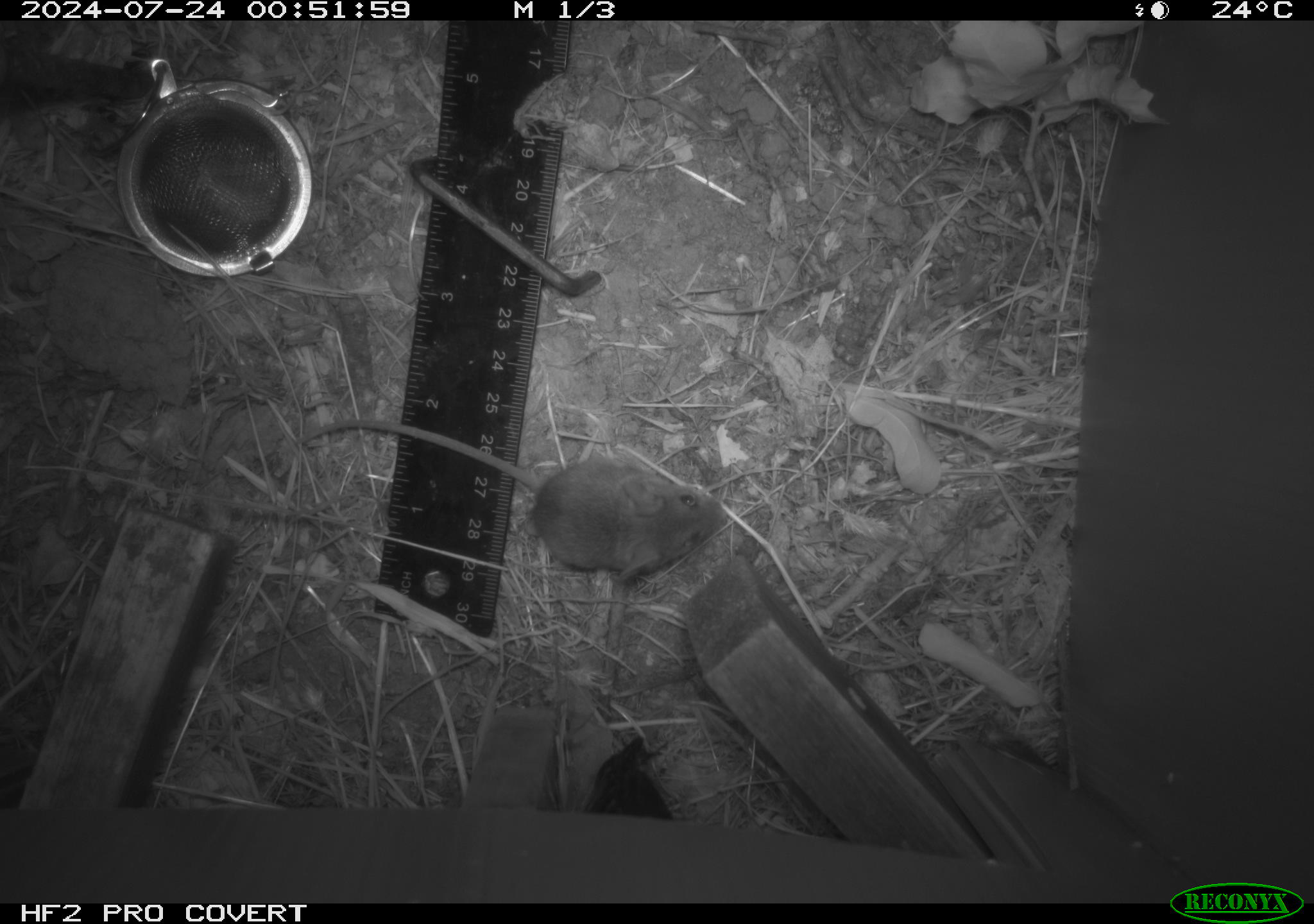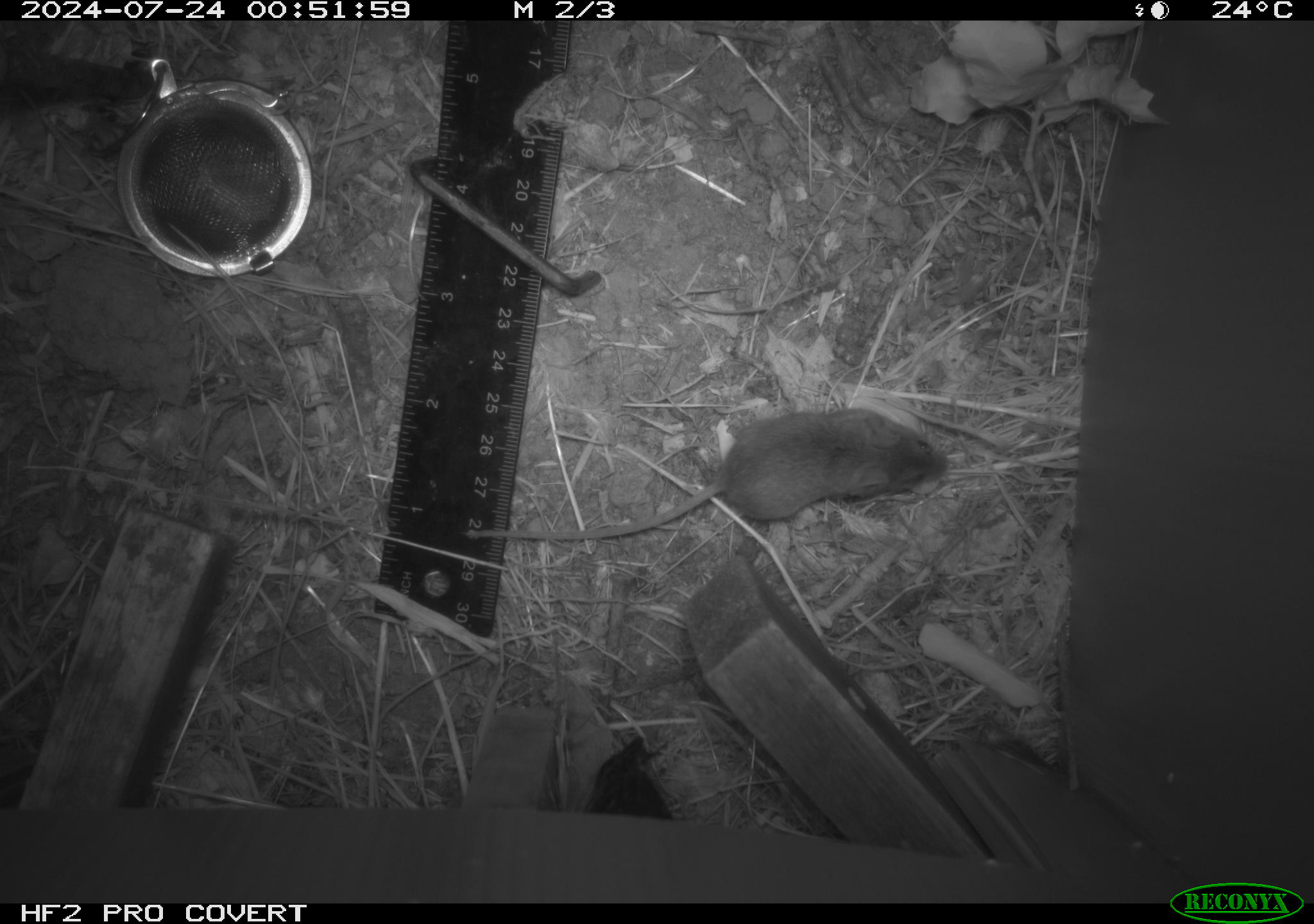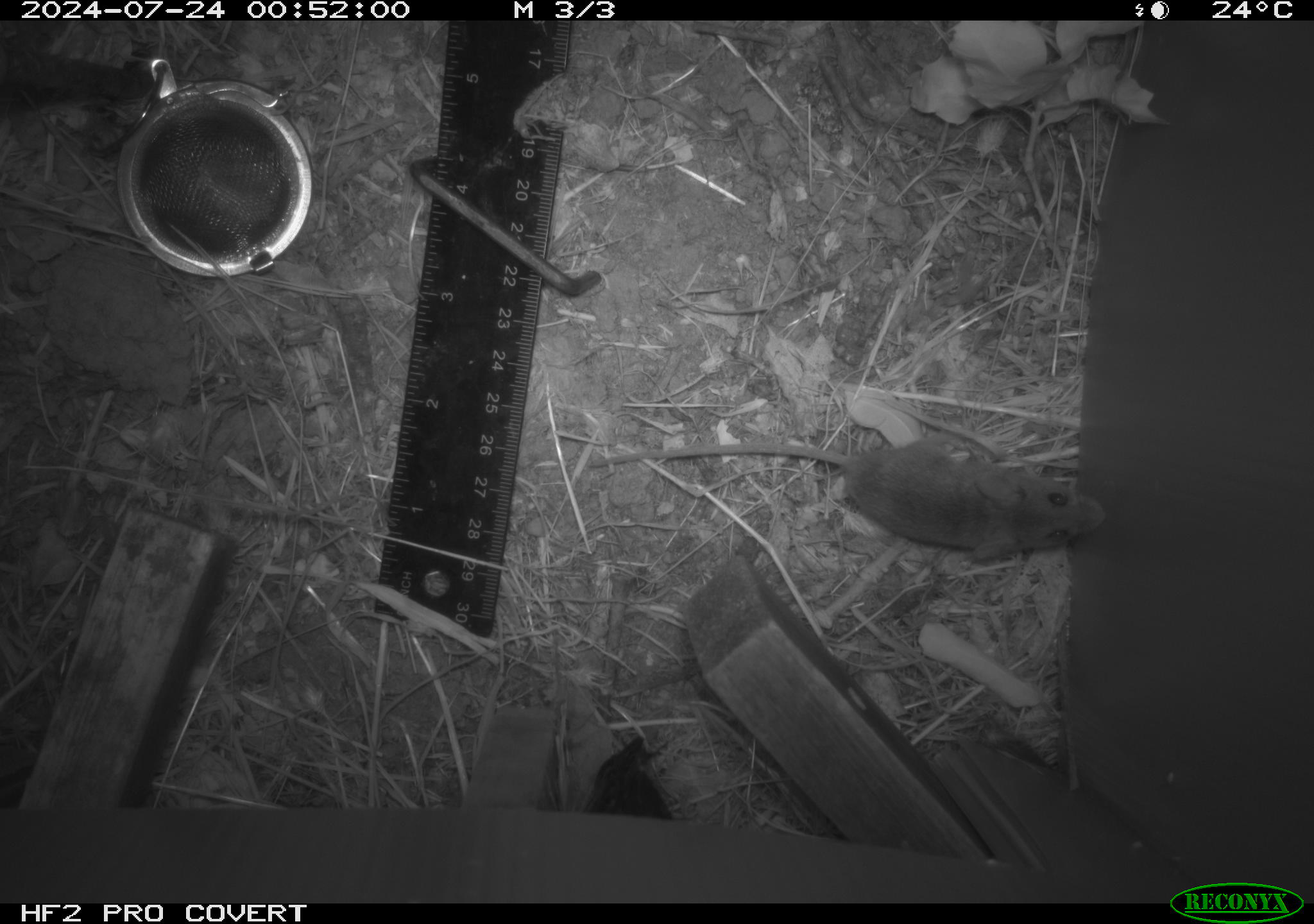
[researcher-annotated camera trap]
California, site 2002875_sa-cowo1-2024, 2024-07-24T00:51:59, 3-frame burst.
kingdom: Animalia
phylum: Chordata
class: Mammalia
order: Rodentia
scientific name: Rodentia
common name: mouse species